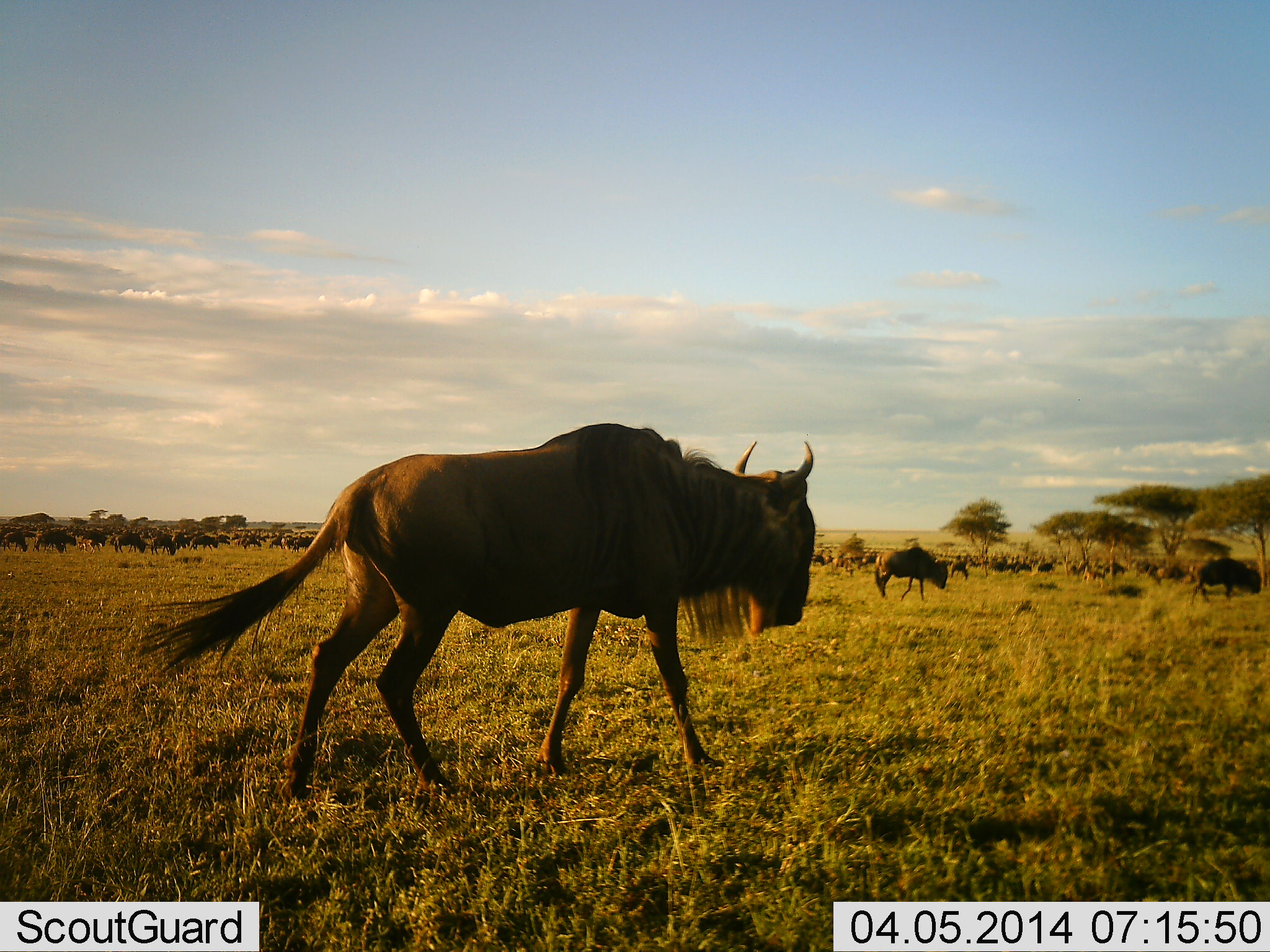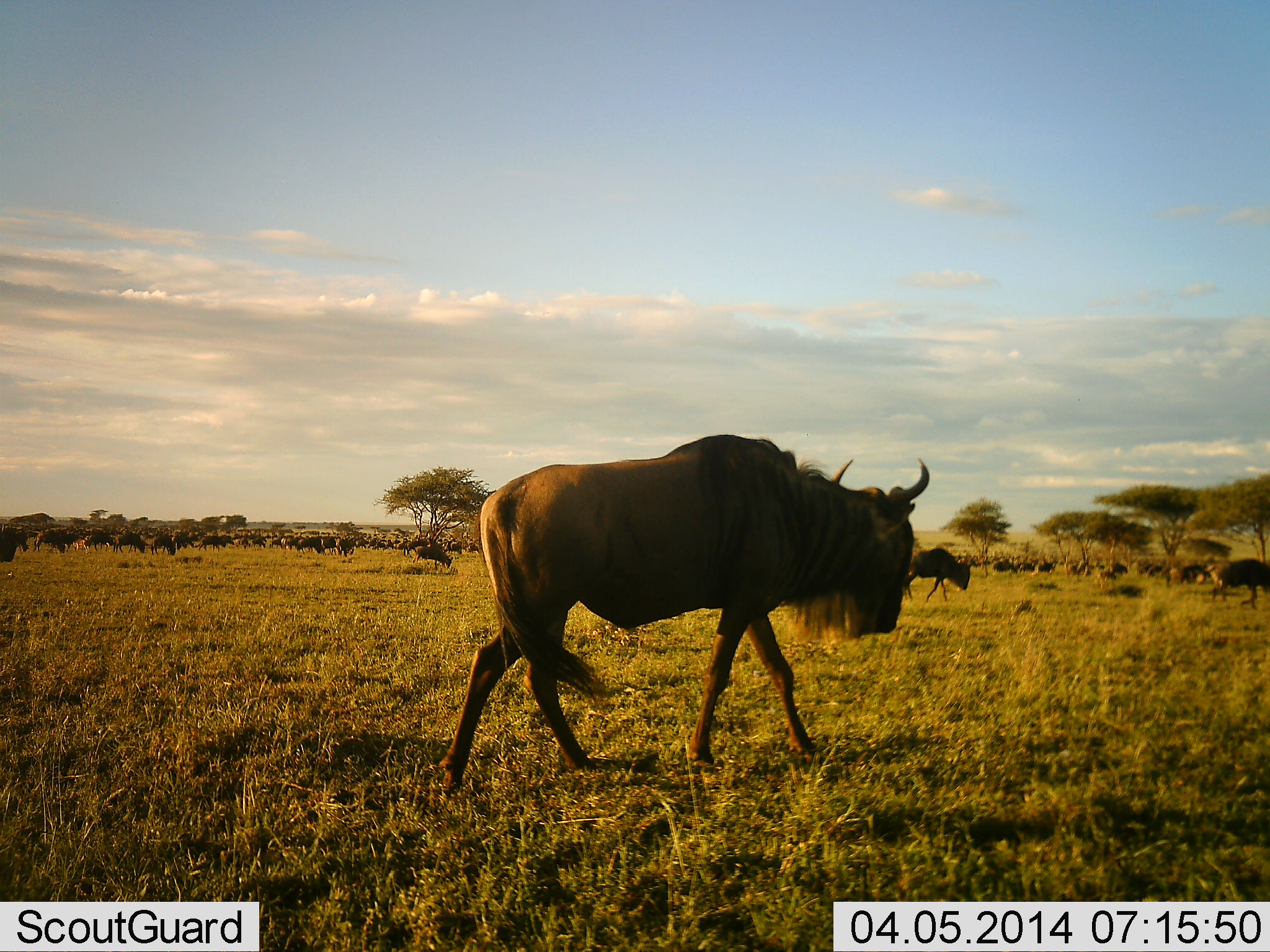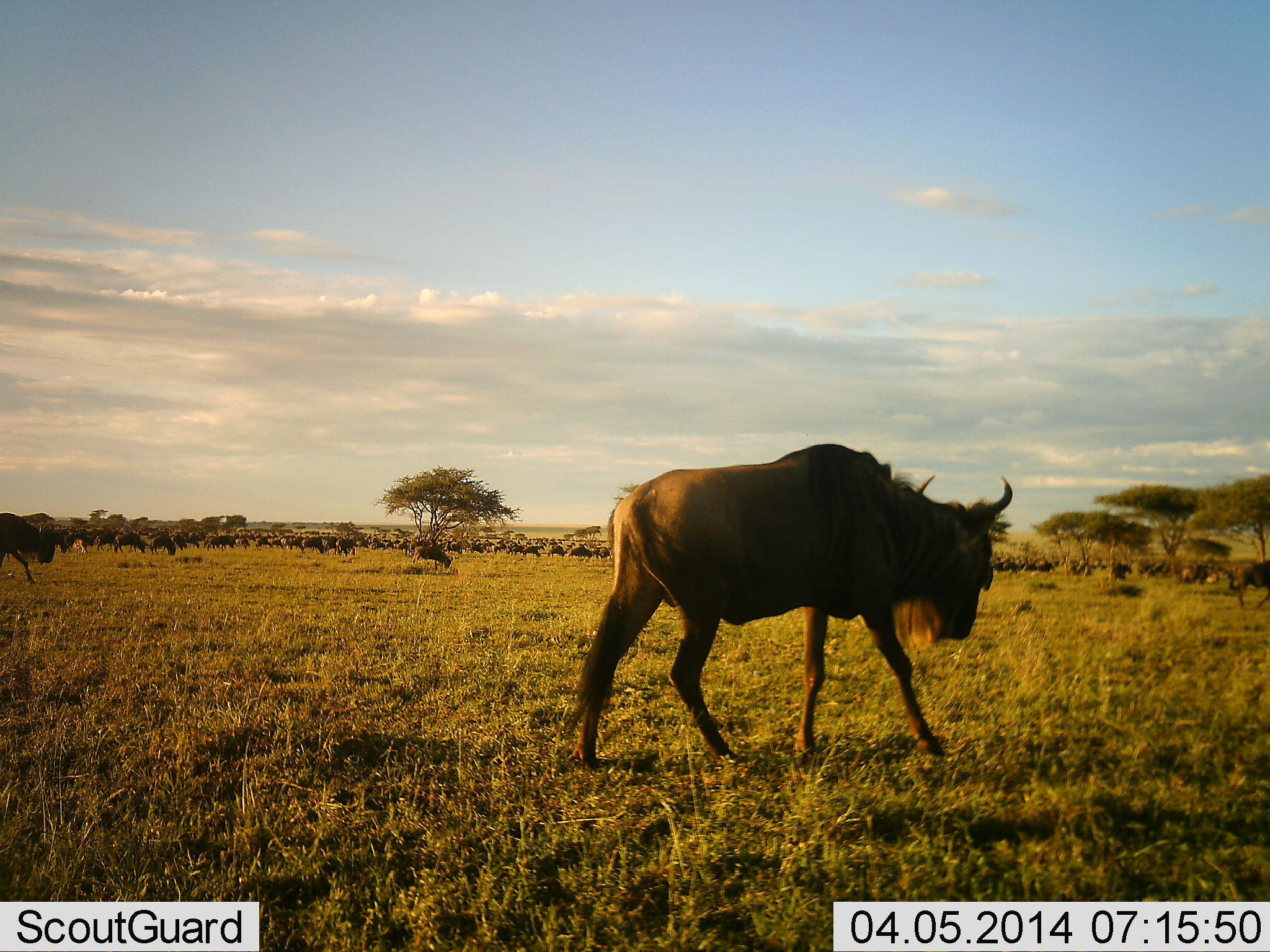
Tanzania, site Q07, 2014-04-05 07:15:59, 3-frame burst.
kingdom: Animalia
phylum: Chordata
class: Mammalia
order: Artiodactyla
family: Bovidae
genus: Connochaetes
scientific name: Connochaetes taurinus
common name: blue wildebeest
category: wildebeest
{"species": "wildebeest (blue wildebeest) (Connochaetes taurinus)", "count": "51+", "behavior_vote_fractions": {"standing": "20%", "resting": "0%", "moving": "90%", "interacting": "0%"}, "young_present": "0%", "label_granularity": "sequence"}